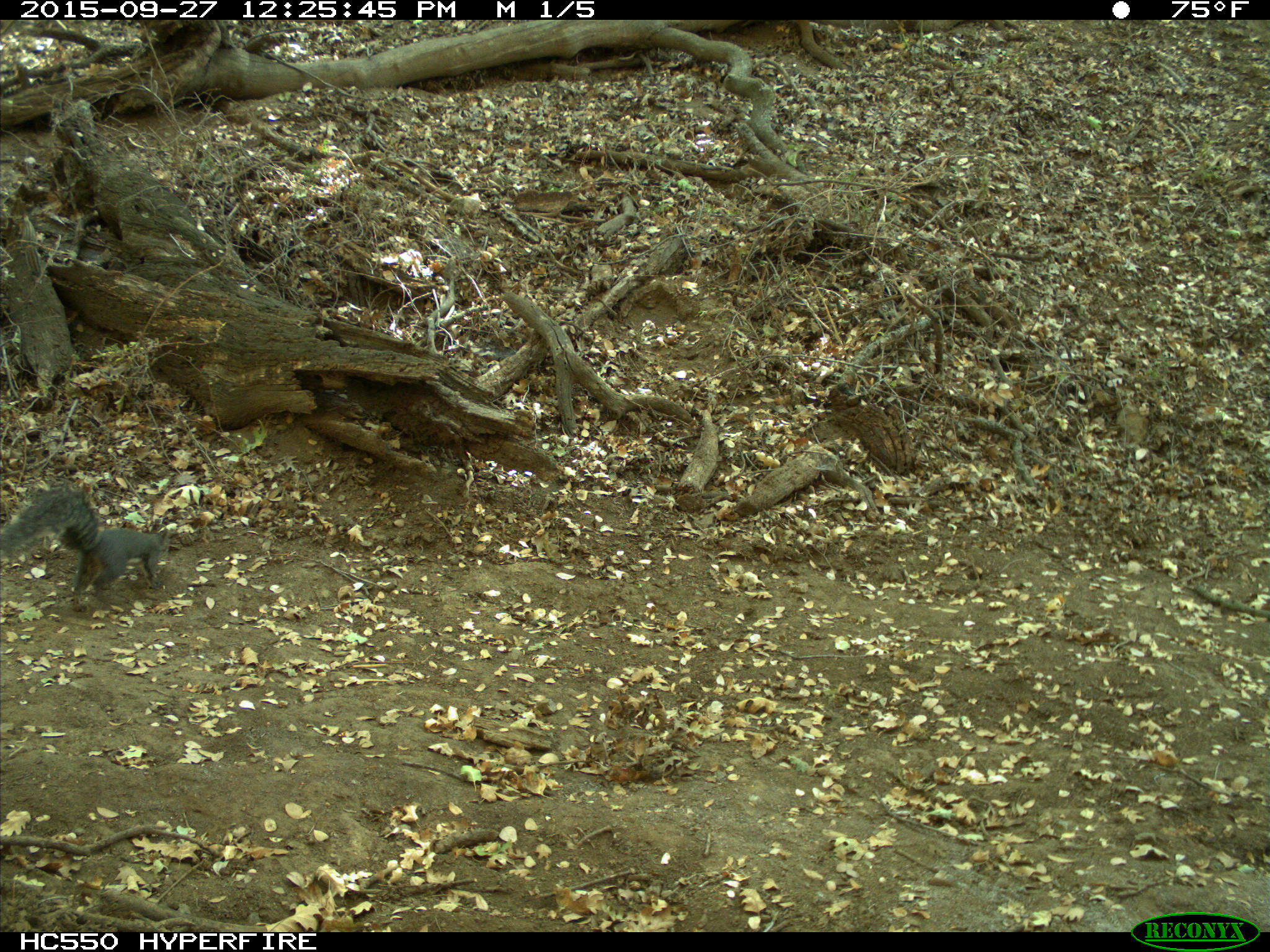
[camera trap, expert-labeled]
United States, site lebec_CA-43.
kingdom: Animalia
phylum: Chordata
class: Mammalia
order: Rodentia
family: Sciuridae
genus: Sciurus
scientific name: Sciurus carolinensis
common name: eastern gray squirrel